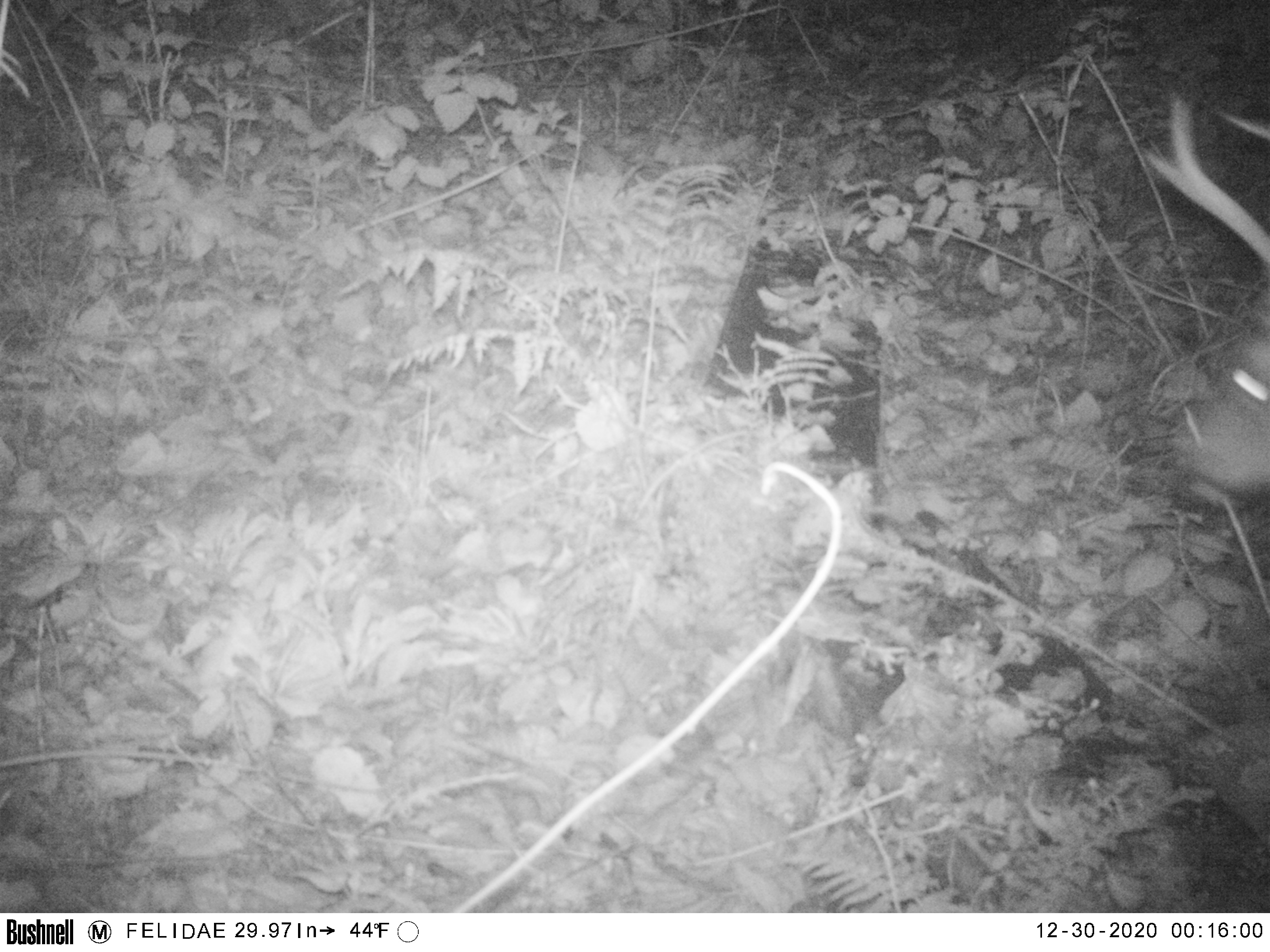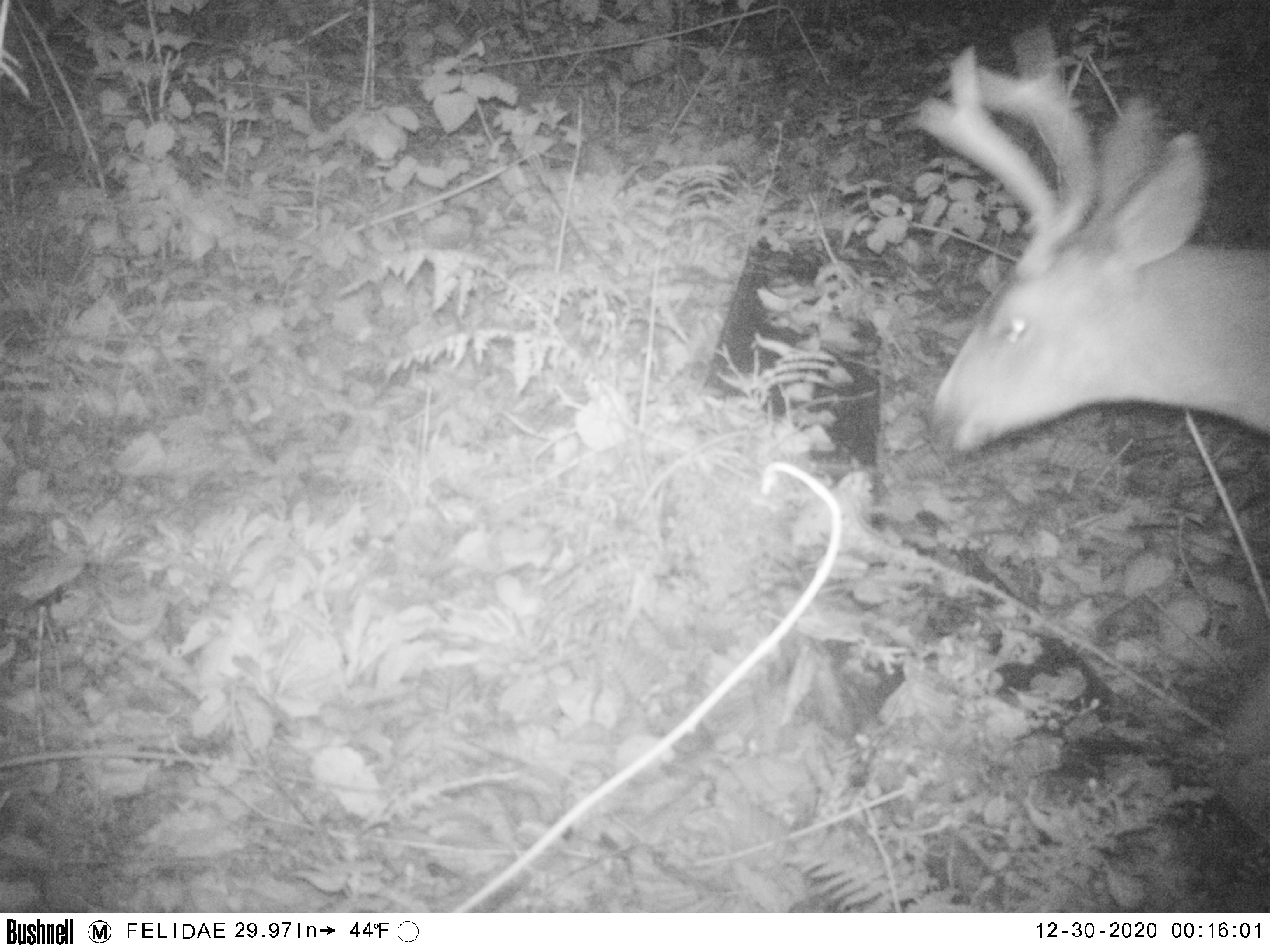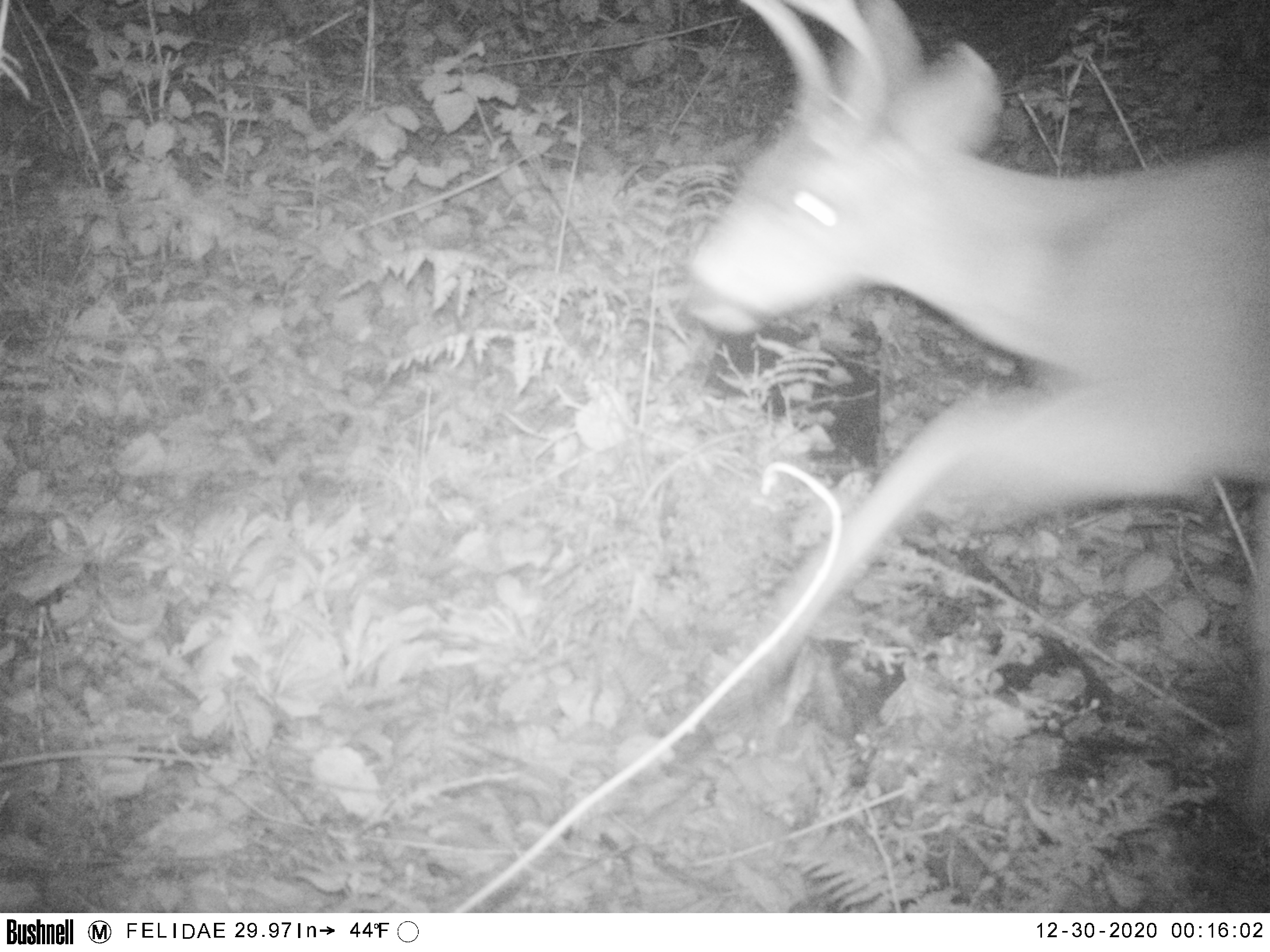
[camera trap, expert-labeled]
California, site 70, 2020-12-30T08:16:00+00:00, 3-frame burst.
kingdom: Animalia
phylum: Chordata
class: Mammalia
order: Artiodactyla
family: Cervidae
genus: Odocoileus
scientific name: Odocoileus hemionus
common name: mule deer